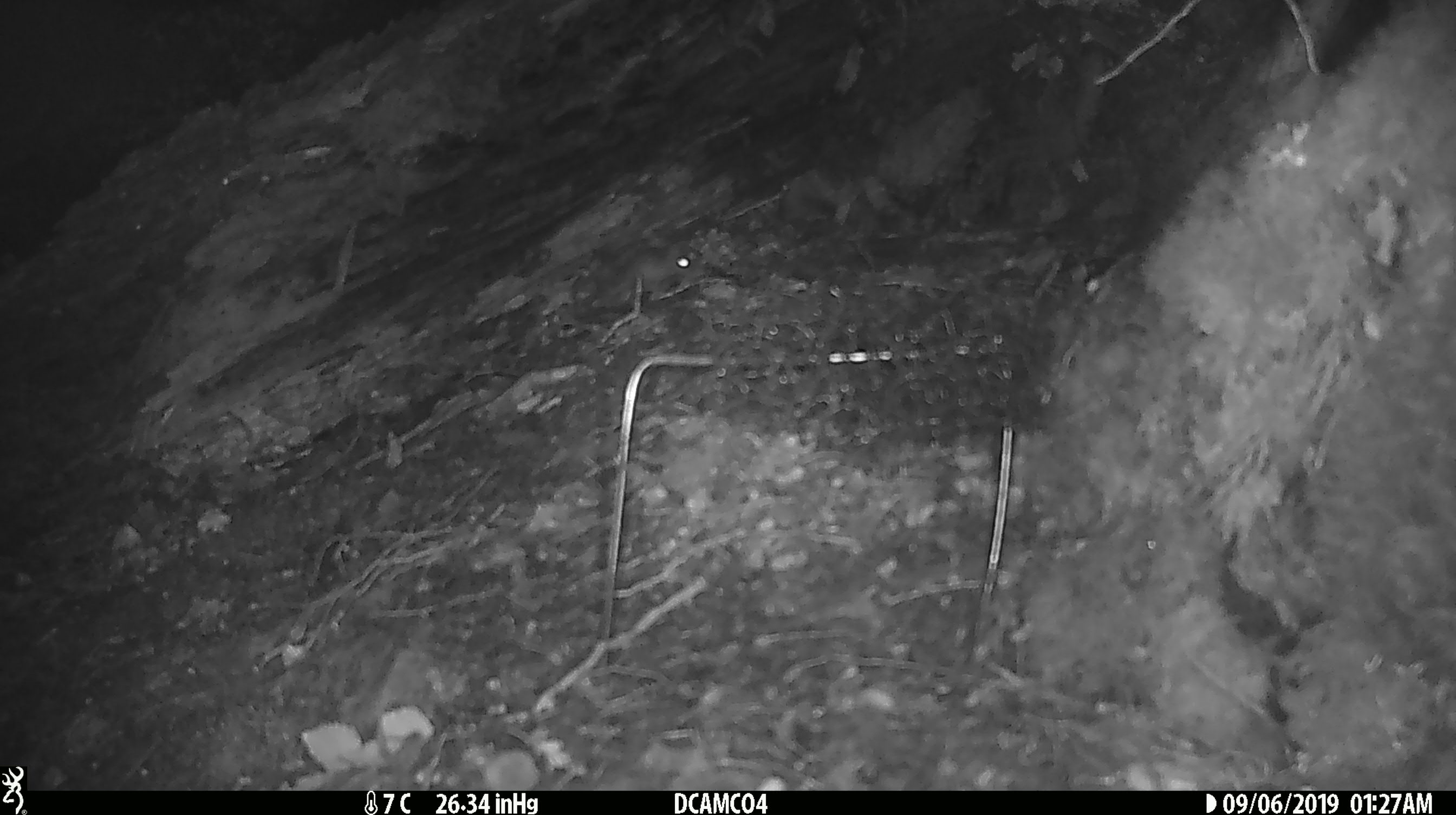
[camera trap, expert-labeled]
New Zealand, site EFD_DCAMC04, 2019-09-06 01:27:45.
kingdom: Animalia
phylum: Chordata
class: Mammalia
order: Rodentia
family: Muridae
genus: Mus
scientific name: Mus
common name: mouse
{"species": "mouse (Mus)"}